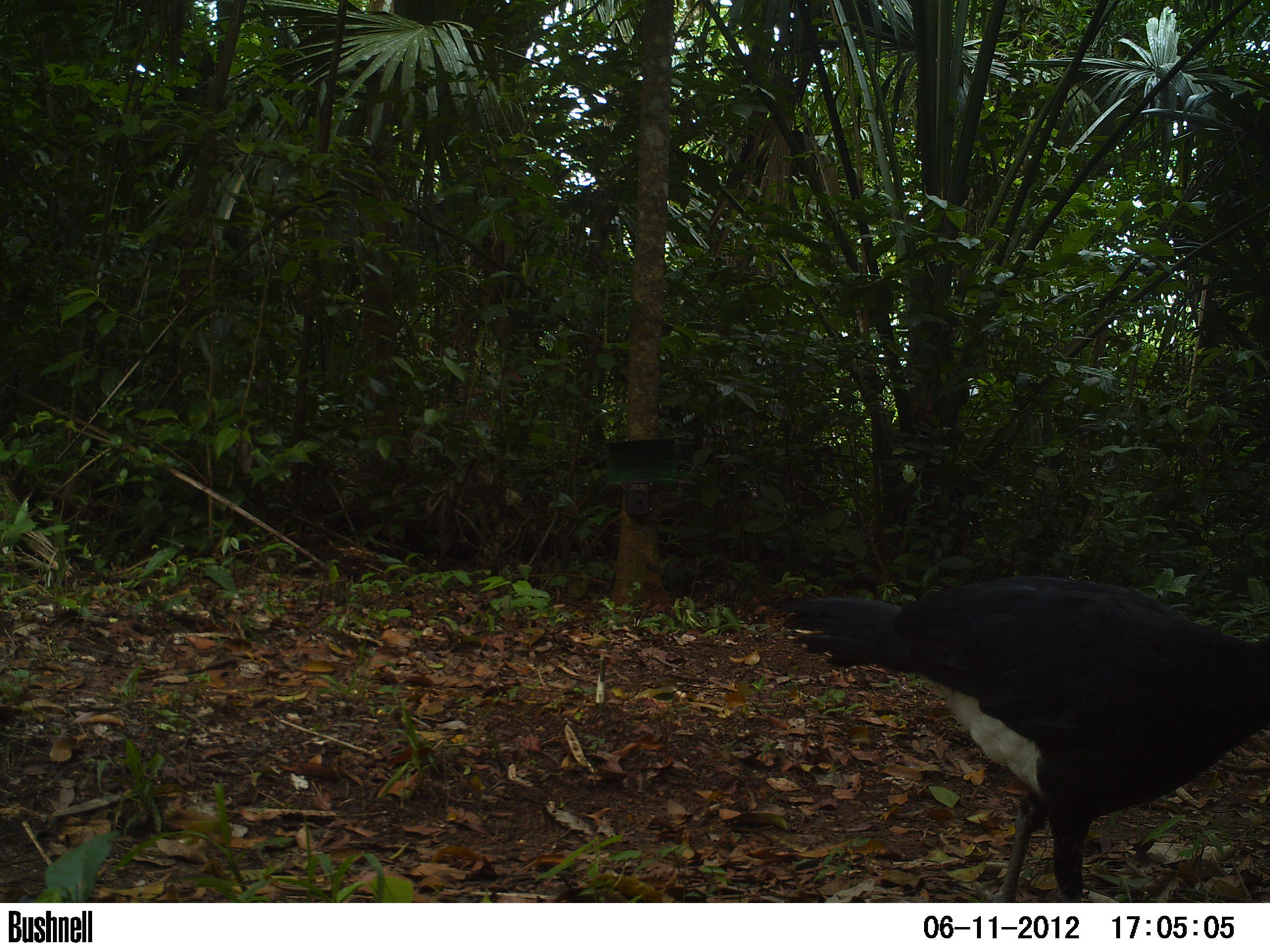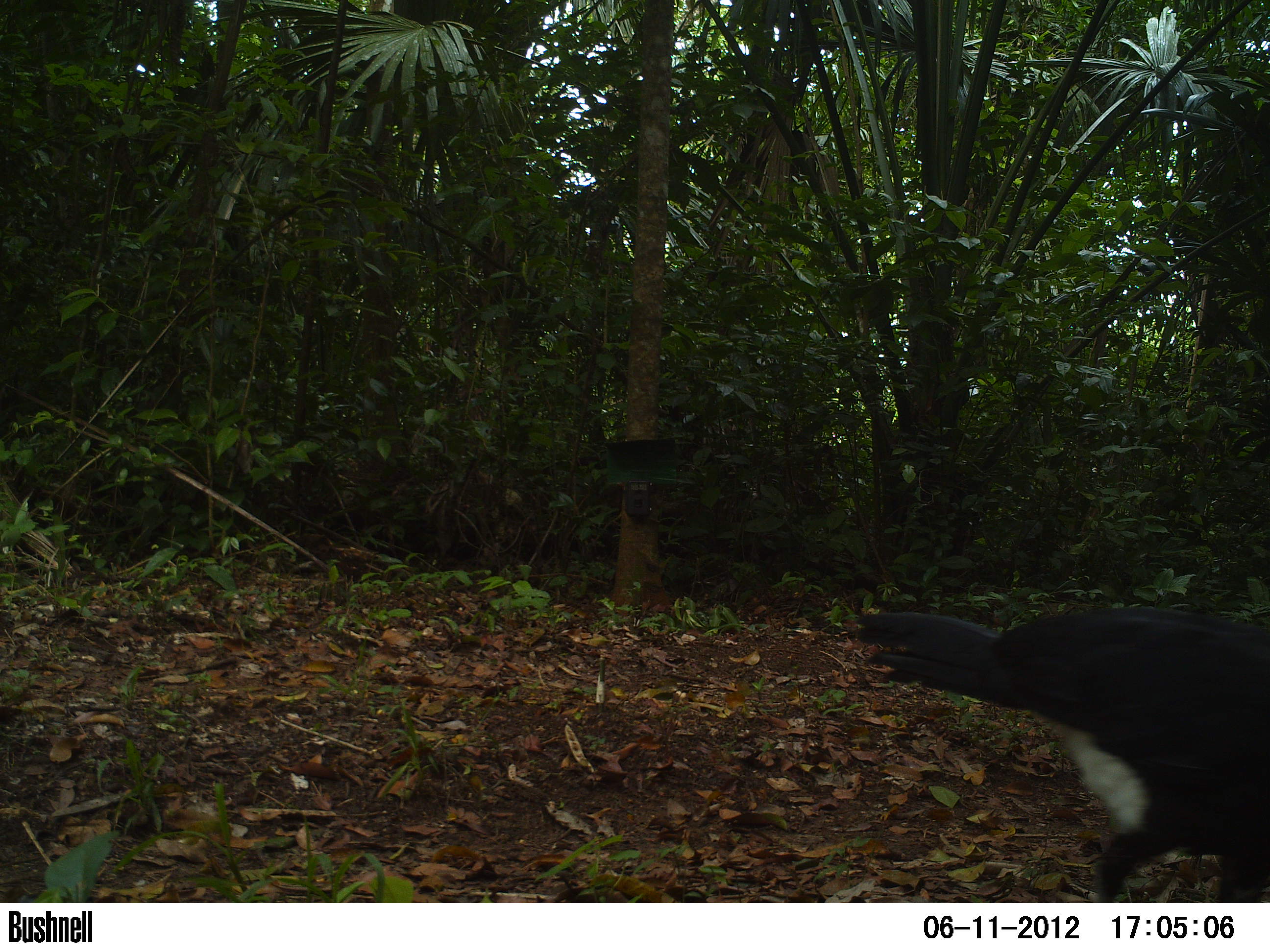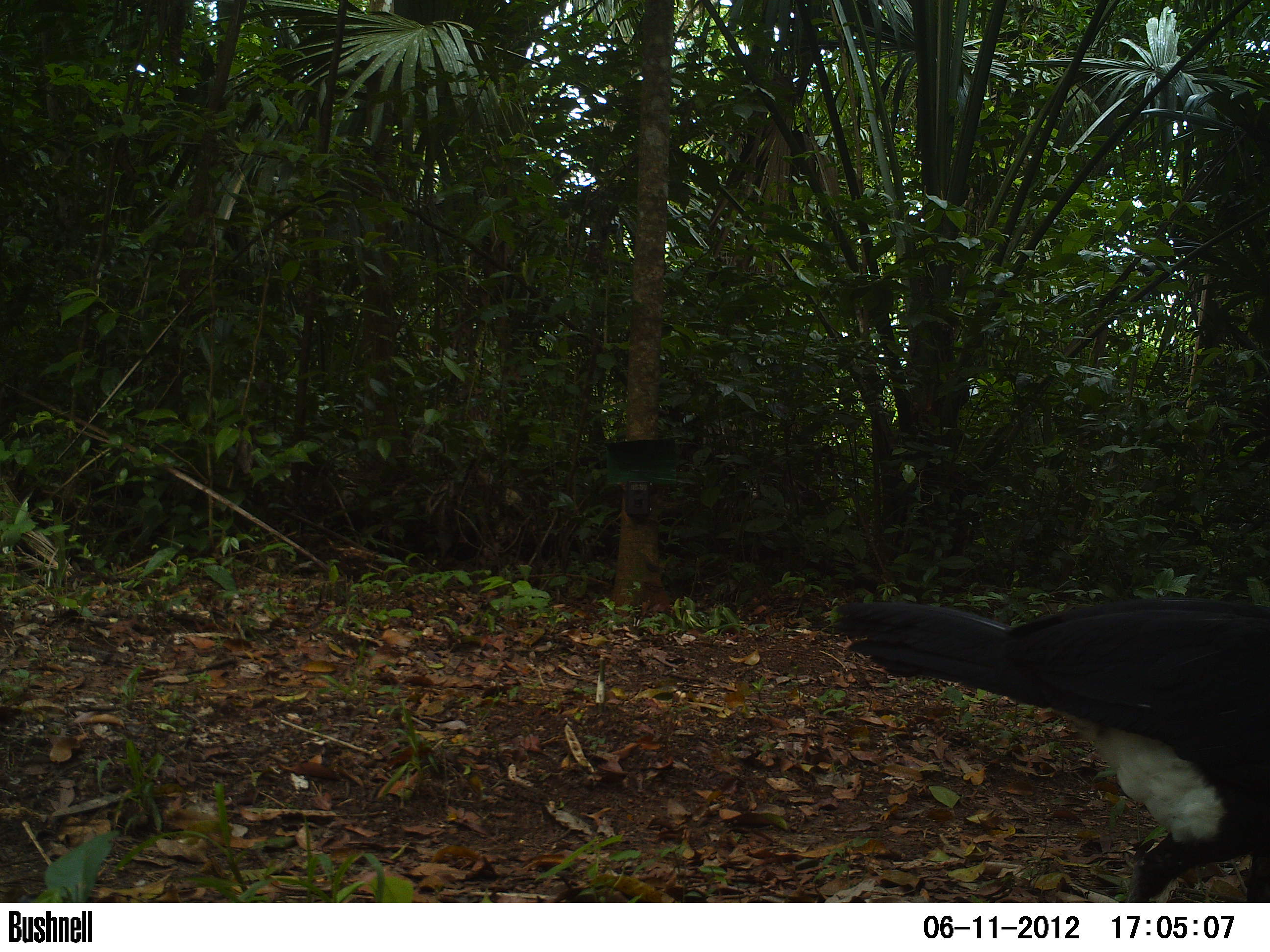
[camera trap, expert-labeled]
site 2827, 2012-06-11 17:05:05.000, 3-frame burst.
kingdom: Animalia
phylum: Chordata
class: Aves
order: Galliformes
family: Cracidae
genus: Crax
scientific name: Crax rubra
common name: great curassow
Crax rubra (great curassow), count 1, age adult, sex male.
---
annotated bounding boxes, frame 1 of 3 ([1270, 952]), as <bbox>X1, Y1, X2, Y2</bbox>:
crax rubra: <bbox>781, 575, 1270, 901</bbox>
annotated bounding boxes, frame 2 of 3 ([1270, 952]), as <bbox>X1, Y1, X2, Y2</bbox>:
crax rubra: <bbox>852, 605, 1270, 903</bbox>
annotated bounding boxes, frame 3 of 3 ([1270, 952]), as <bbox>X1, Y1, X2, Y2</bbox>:
crax rubra: <bbox>829, 593, 1270, 902</bbox>